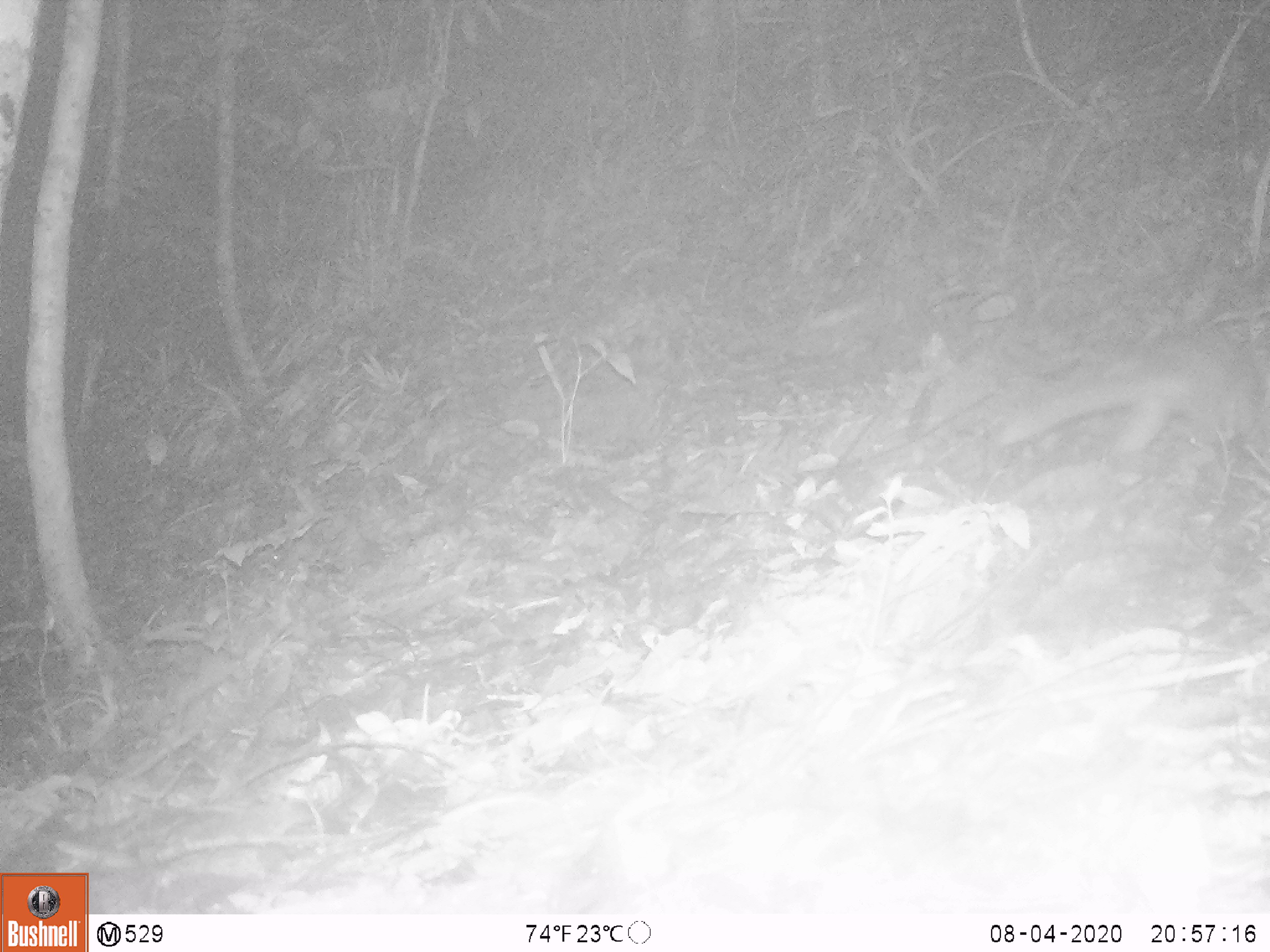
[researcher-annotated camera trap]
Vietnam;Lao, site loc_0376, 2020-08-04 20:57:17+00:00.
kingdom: Animalia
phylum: Chordata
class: Mammalia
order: Carnivora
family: Mustelidae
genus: Melogale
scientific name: Melogale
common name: ferret badger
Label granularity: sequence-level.